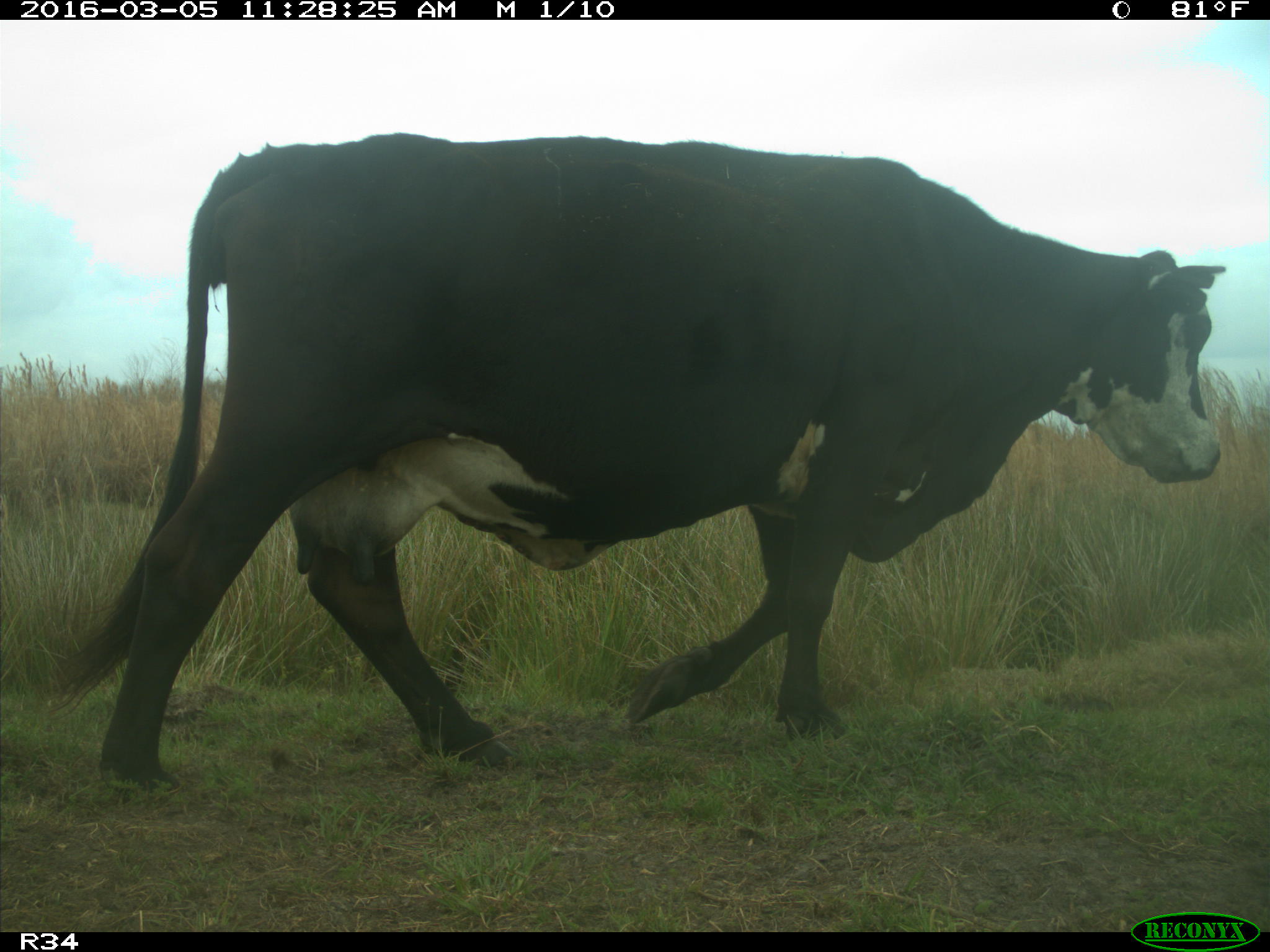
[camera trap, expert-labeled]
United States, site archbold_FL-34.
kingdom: Animalia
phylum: Chordata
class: Mammalia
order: Artiodactyla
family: Bovidae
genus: Bos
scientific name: Bos taurus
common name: domestic cow